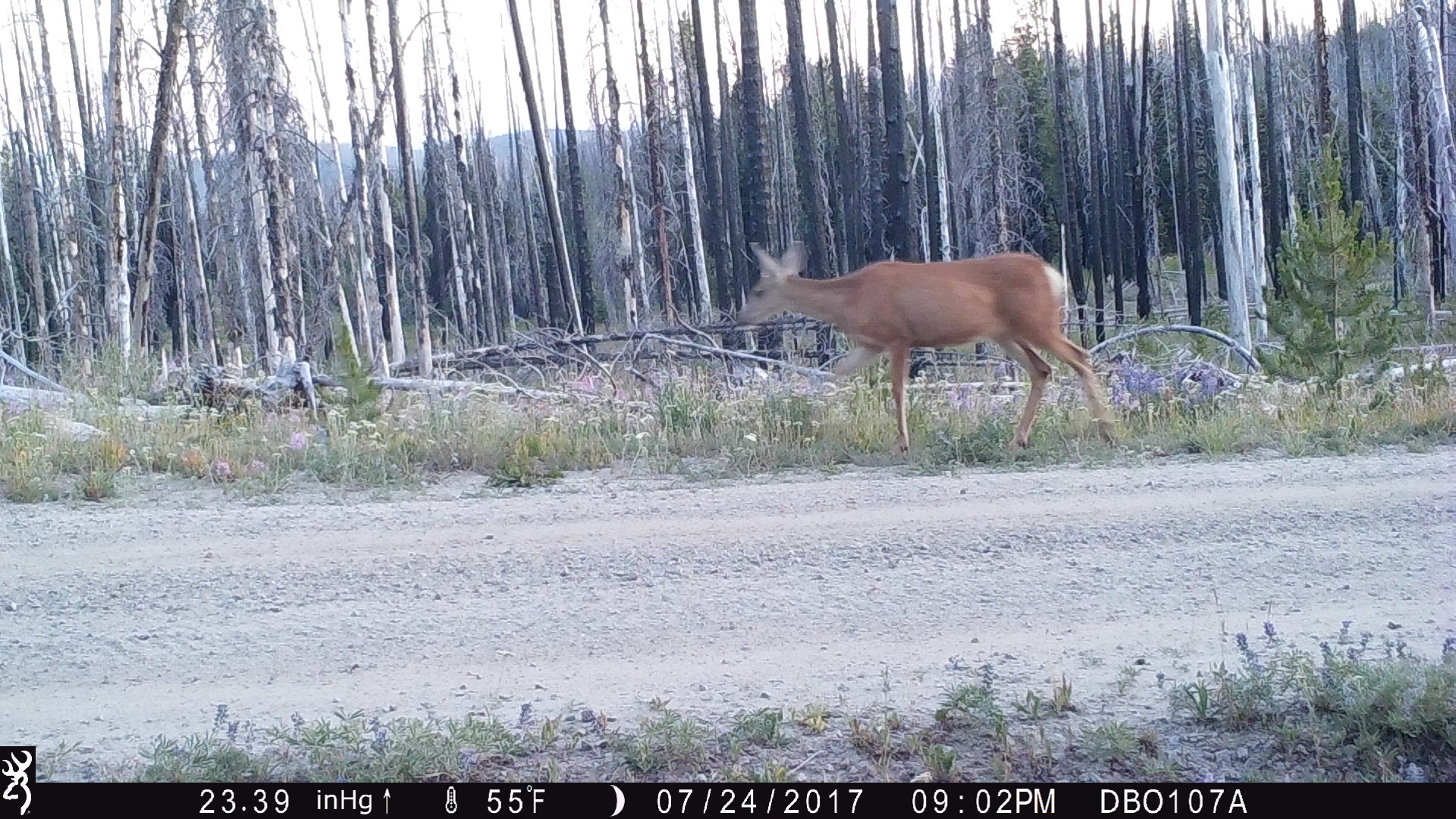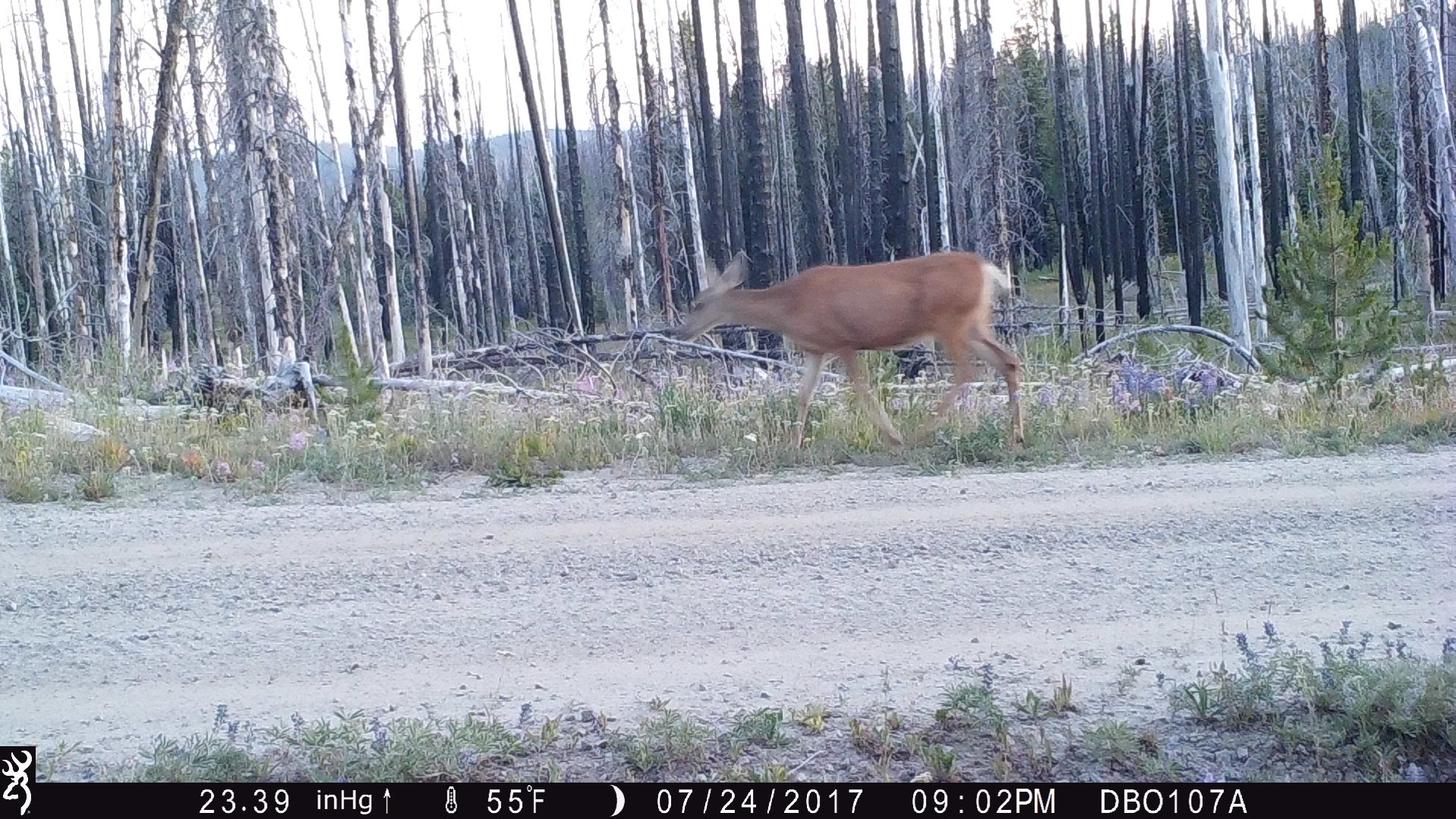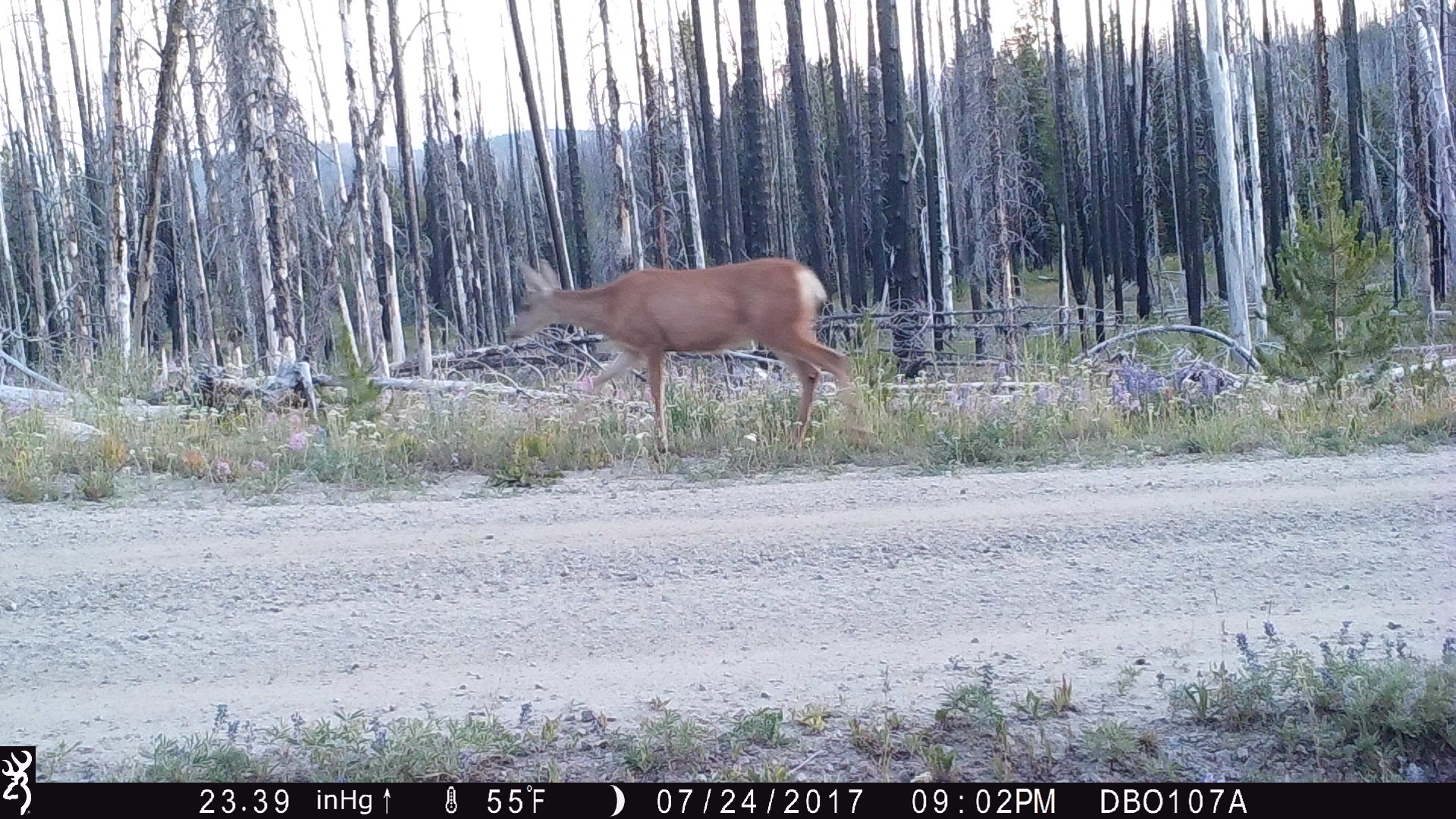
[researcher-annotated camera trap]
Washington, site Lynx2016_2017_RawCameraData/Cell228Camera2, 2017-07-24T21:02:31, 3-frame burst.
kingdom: Animalia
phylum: Chordata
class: Mammalia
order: Artiodactyla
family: Cervidae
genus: Odocoileus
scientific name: Odocoileus hemionus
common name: mule deer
Odocoileus hemionus (mule deer). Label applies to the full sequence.